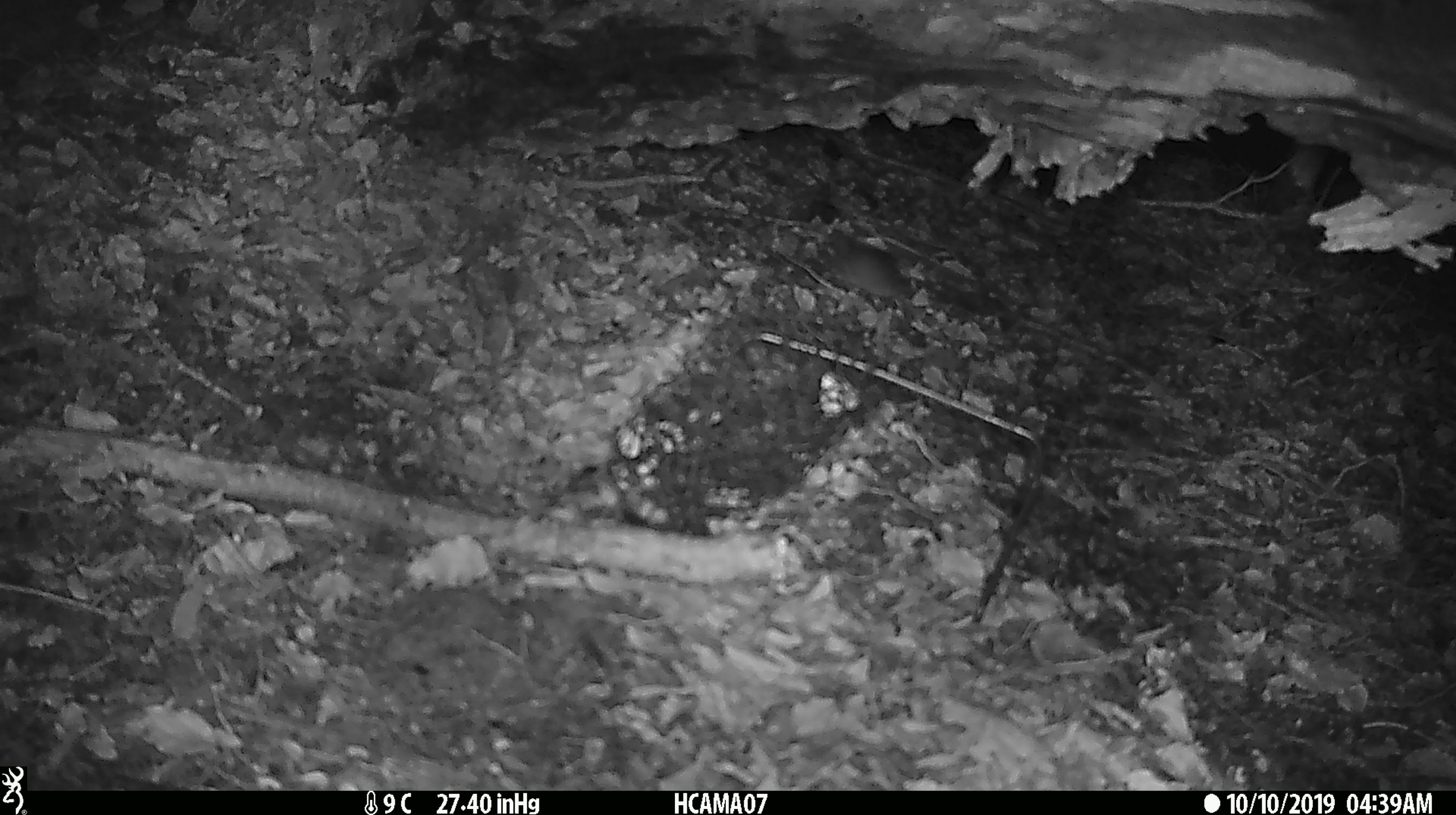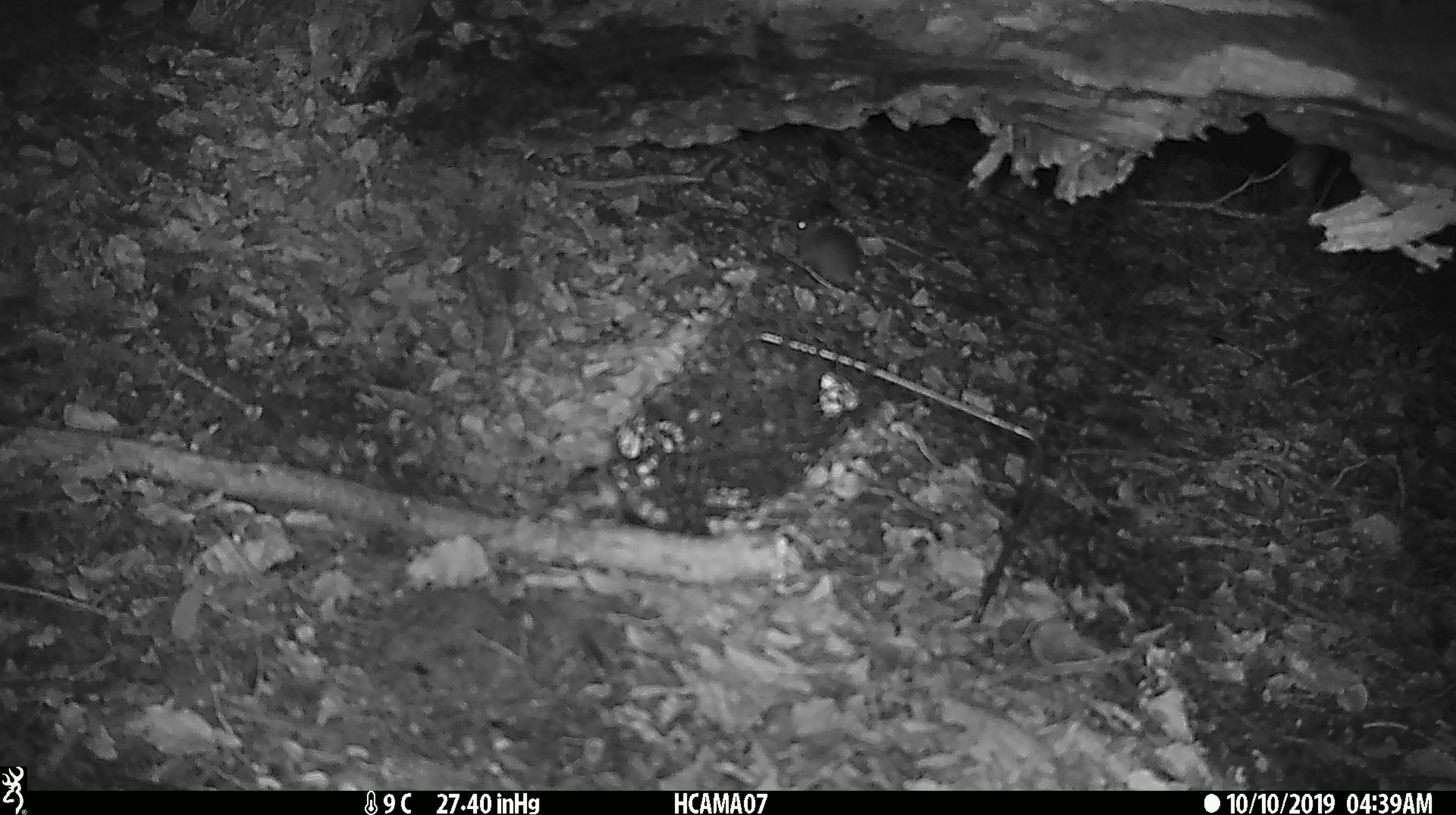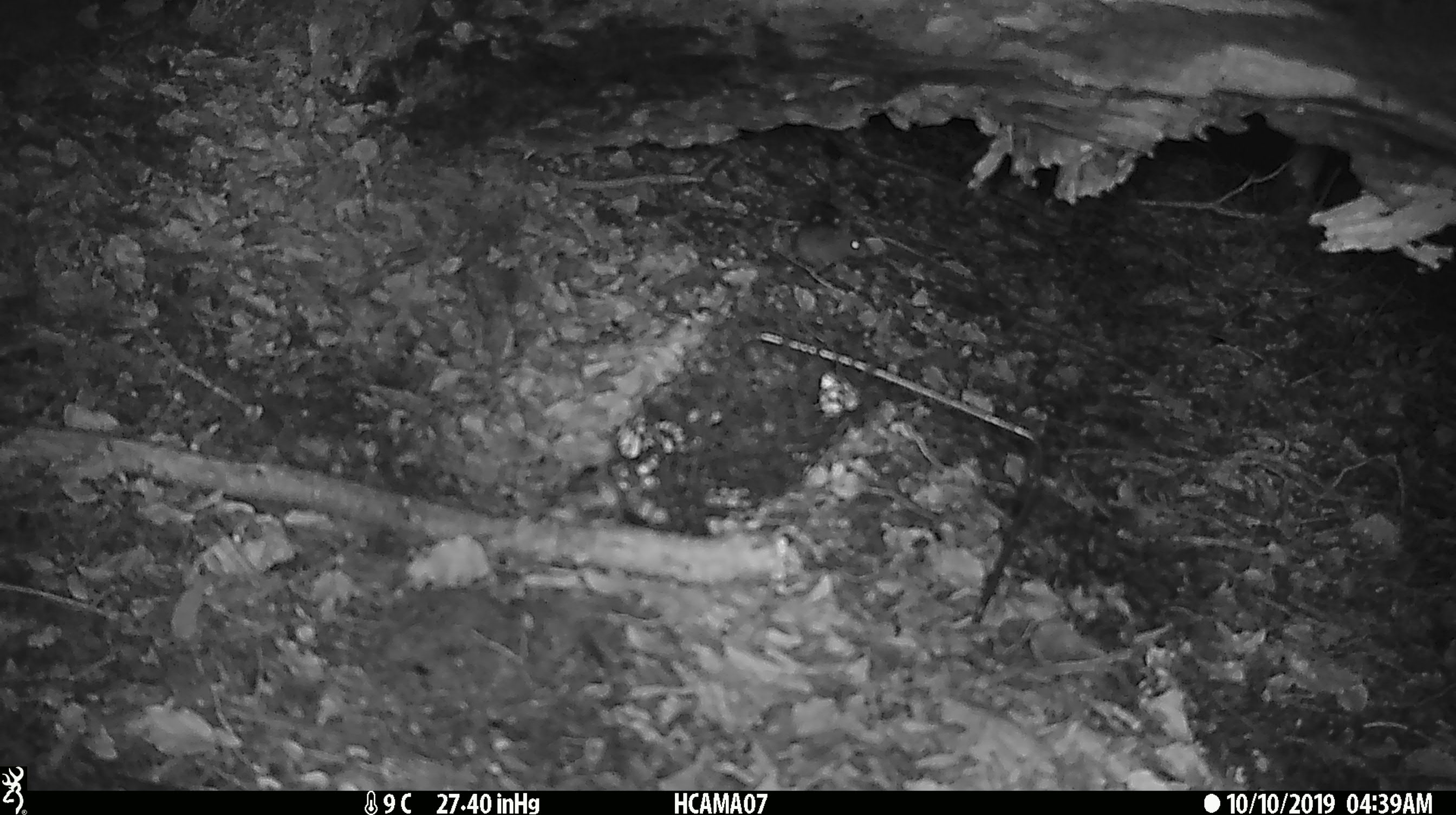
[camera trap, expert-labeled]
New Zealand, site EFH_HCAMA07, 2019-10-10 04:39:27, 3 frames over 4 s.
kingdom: Animalia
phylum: Chordata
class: Mammalia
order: Rodentia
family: Muridae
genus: Mus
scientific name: Mus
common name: mouse